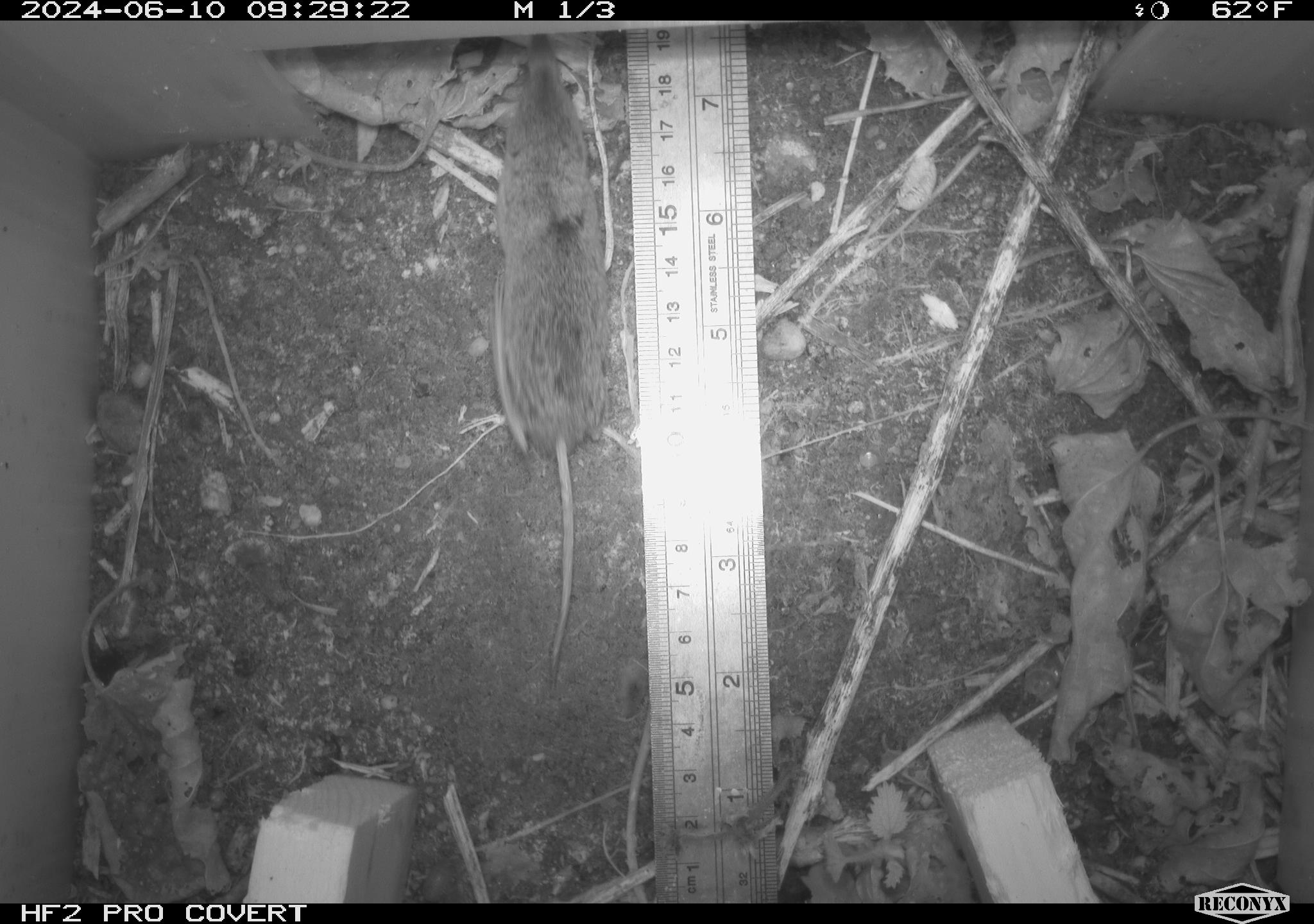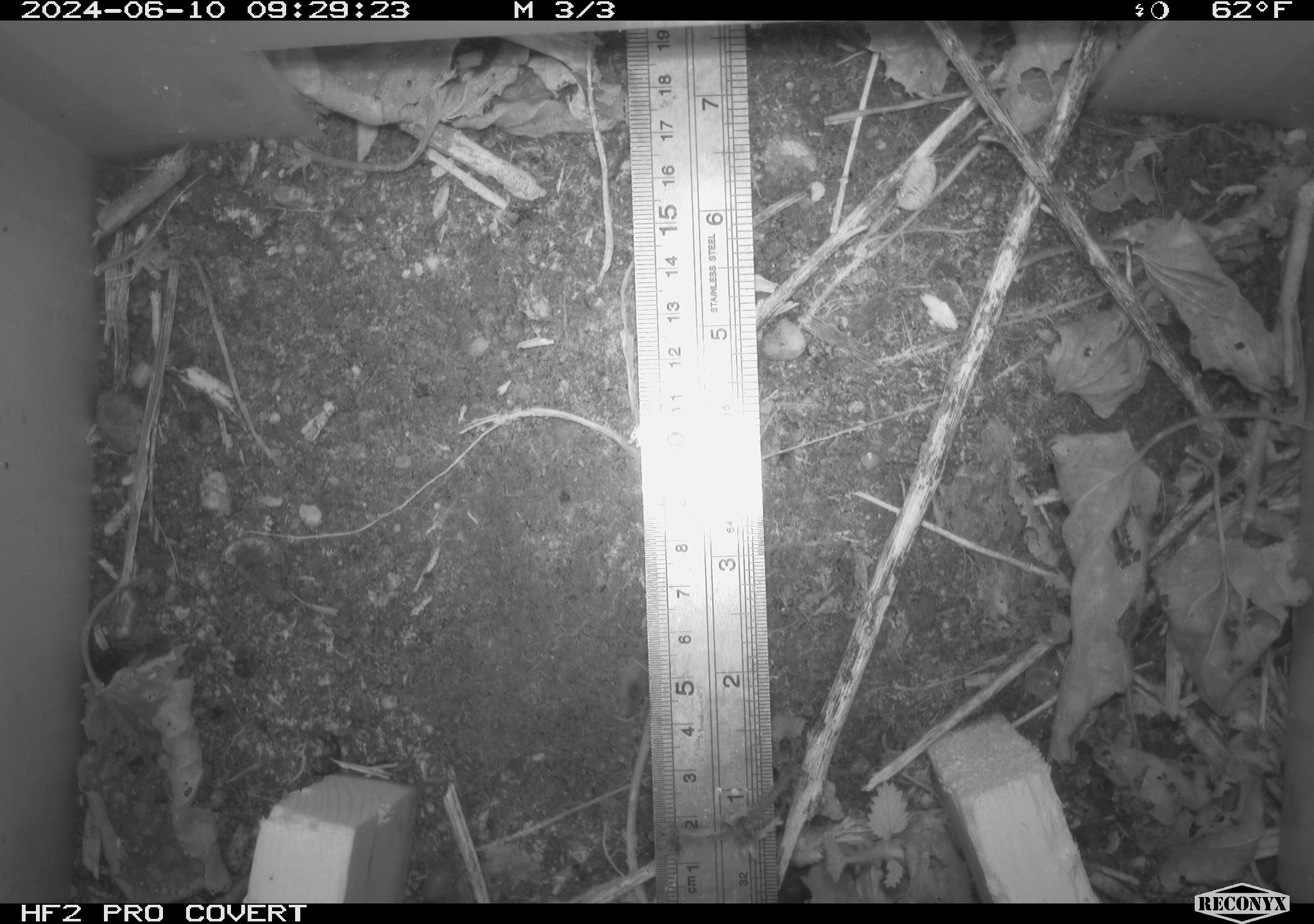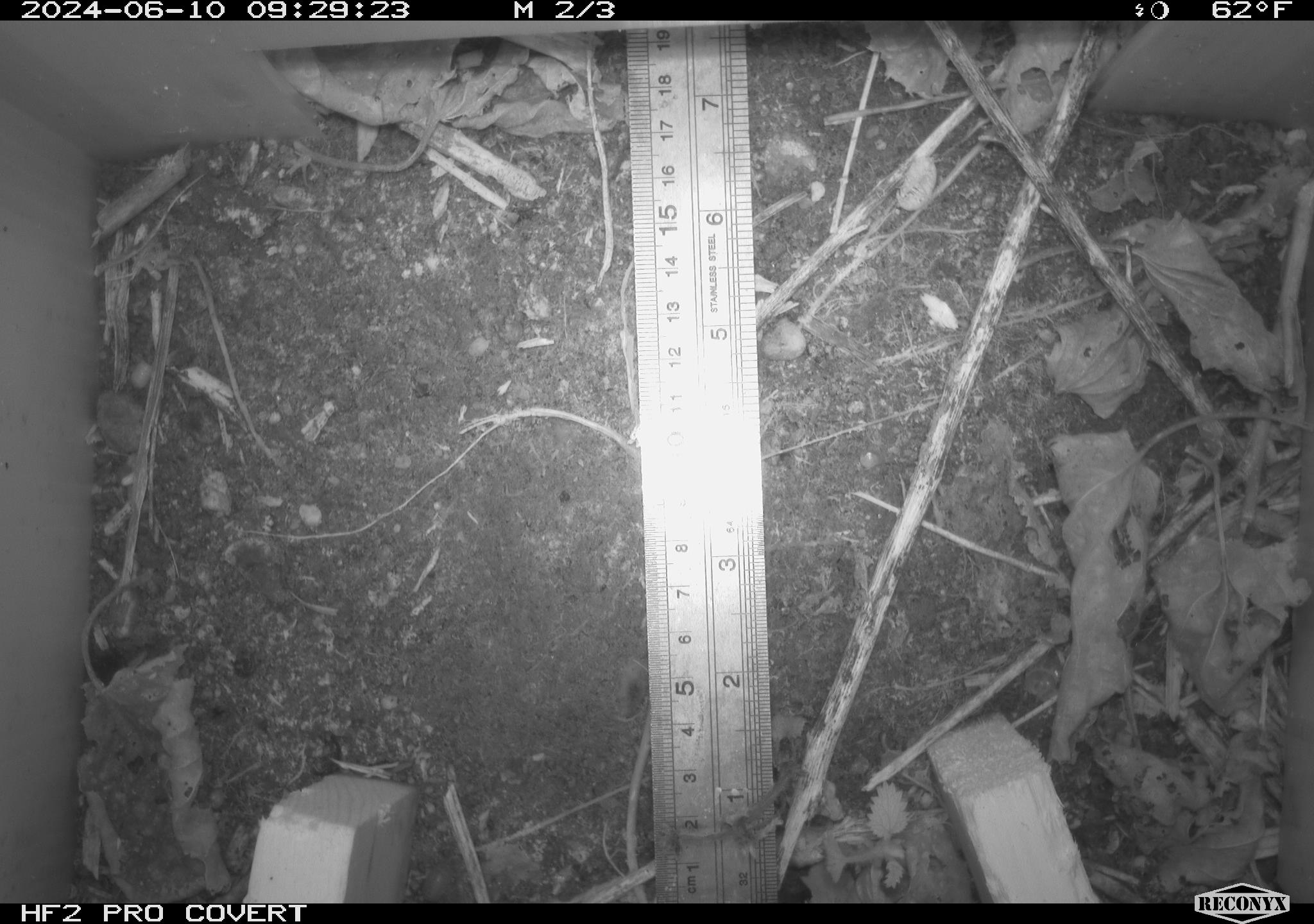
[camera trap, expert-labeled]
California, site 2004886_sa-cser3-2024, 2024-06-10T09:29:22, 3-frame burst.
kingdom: Animalia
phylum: Chordata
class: Mammalia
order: Eulipotyphla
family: Soricidae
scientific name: Soricidae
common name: shrews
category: soricidae family